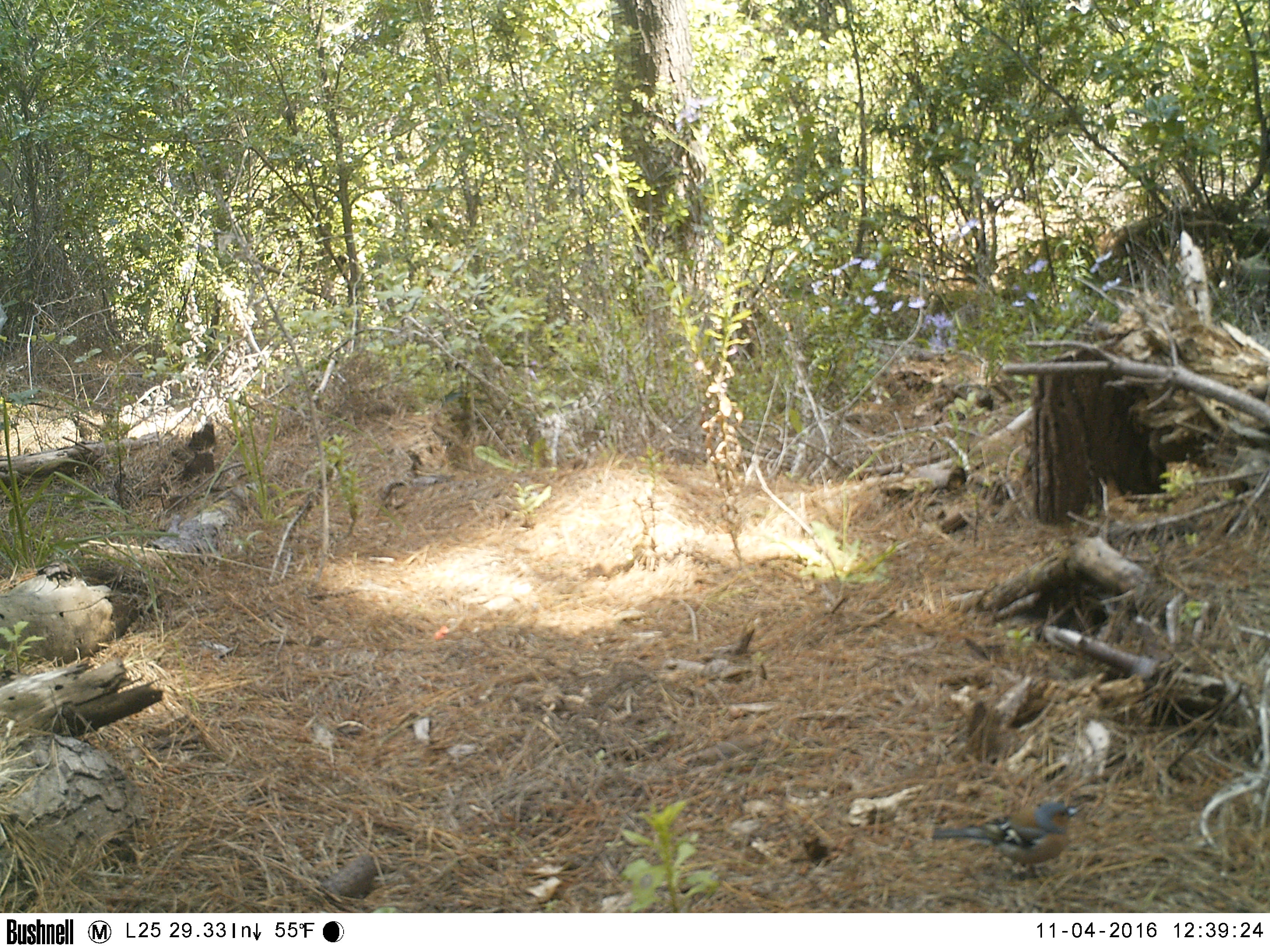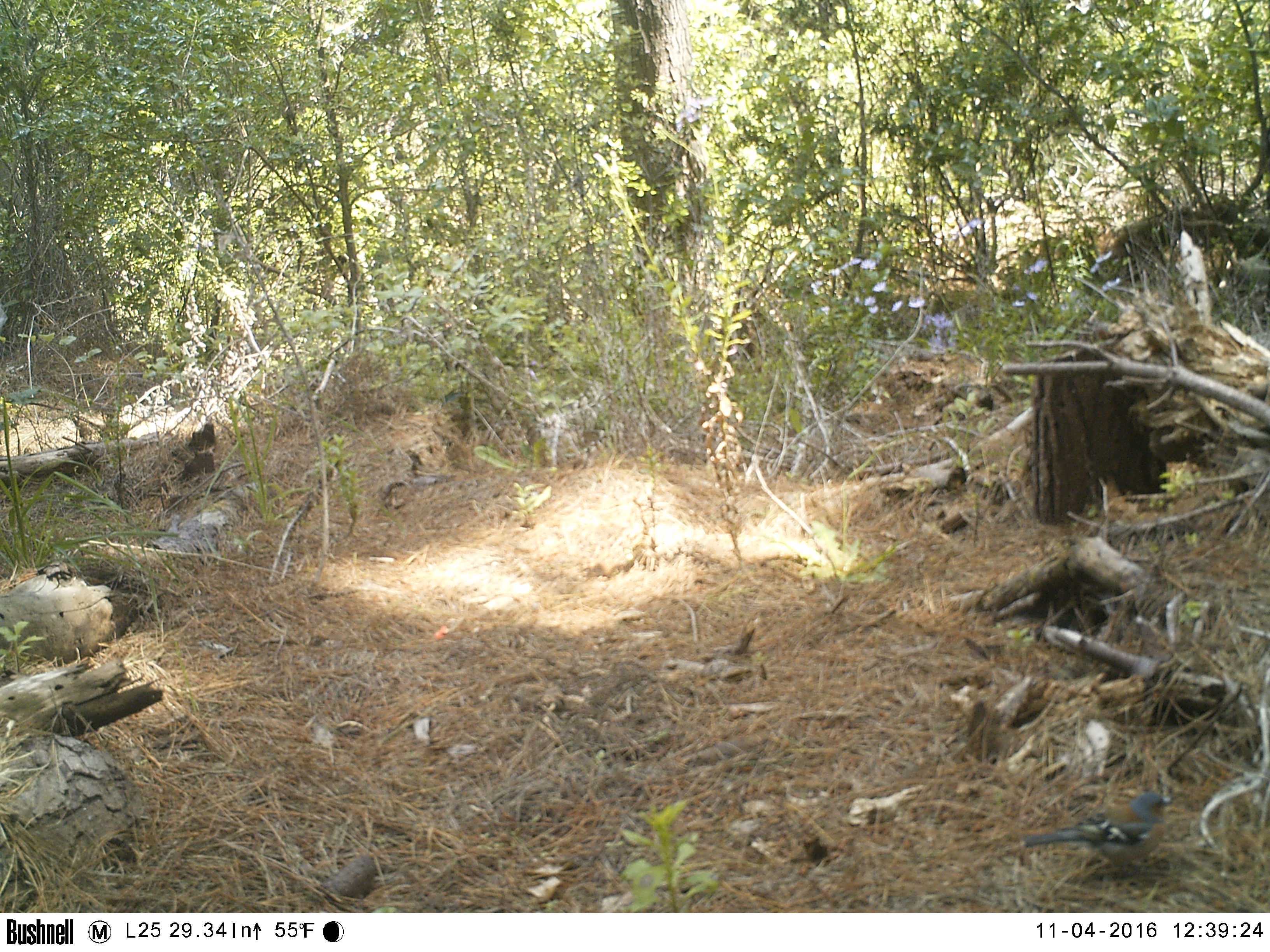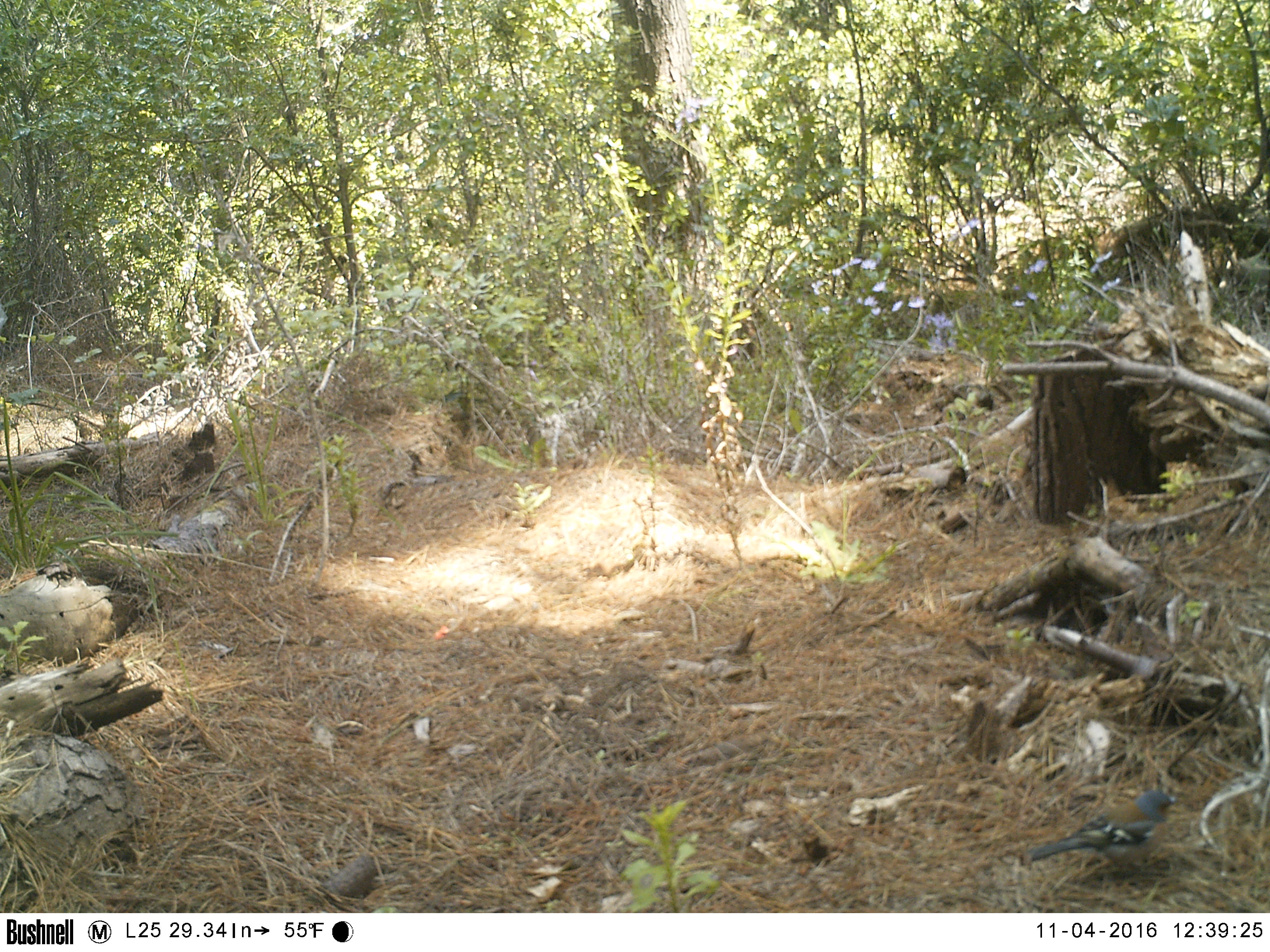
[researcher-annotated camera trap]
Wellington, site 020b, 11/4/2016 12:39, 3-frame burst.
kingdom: Animalia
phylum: Chordata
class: Aves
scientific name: Aves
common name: bird